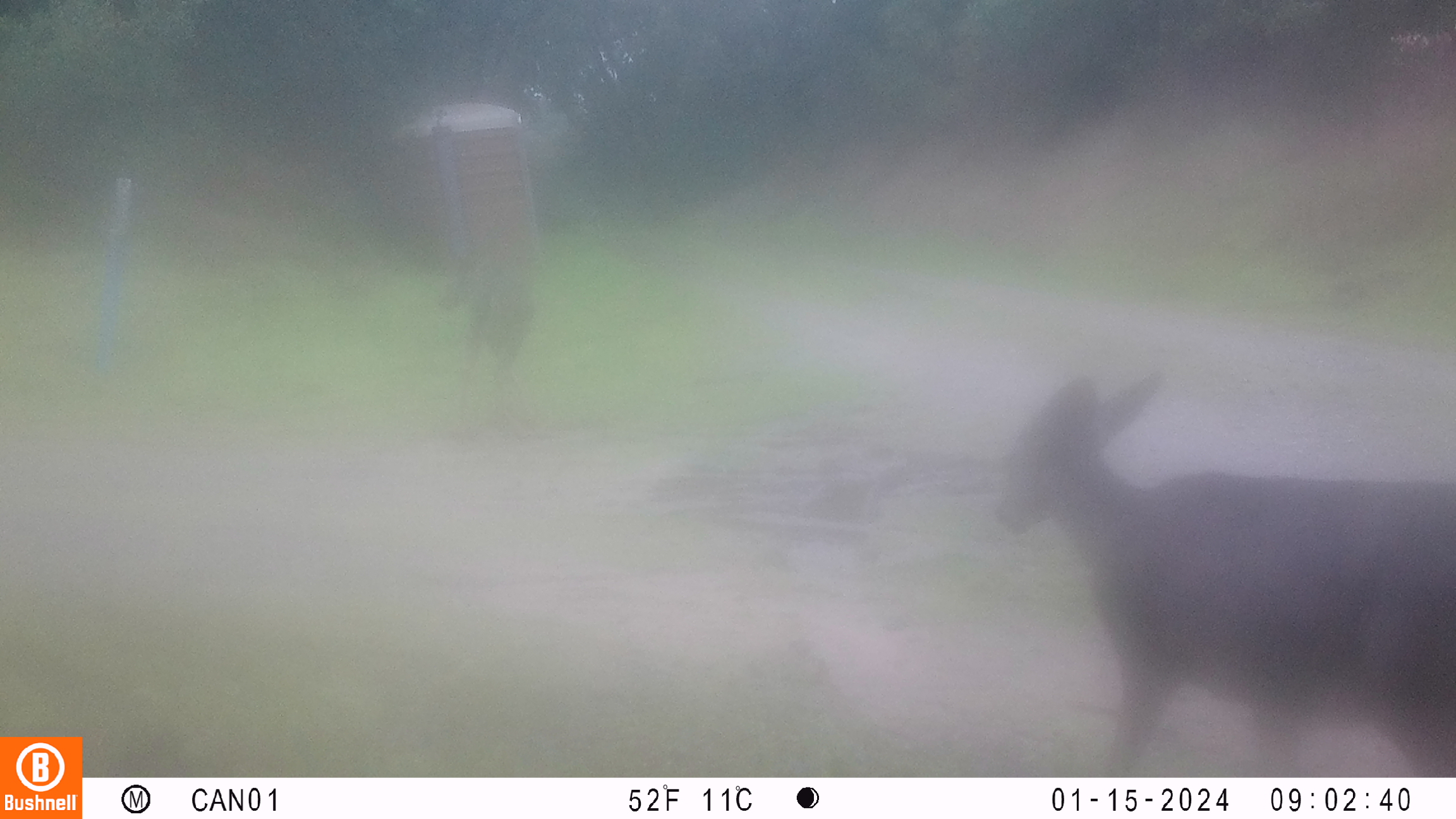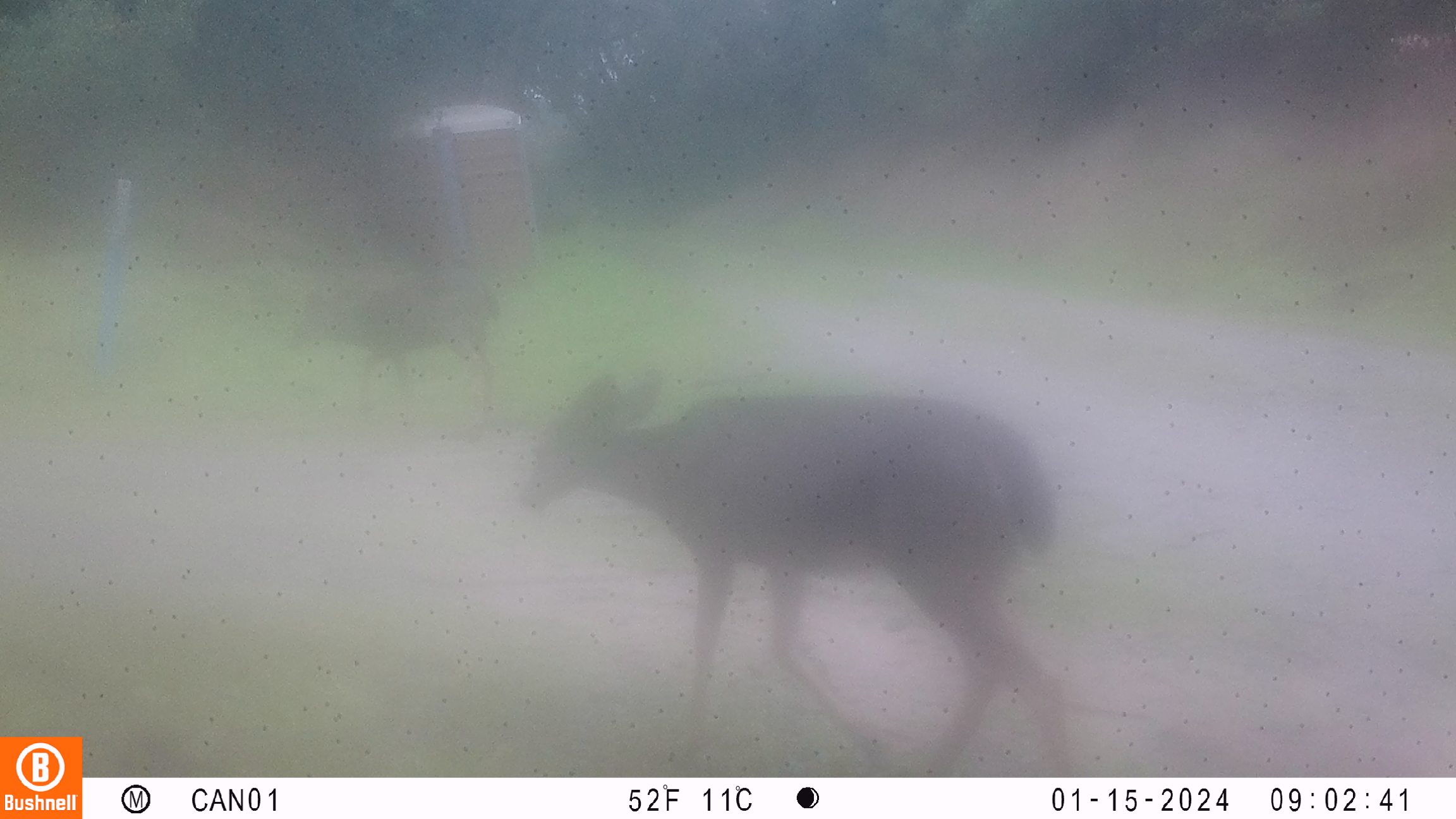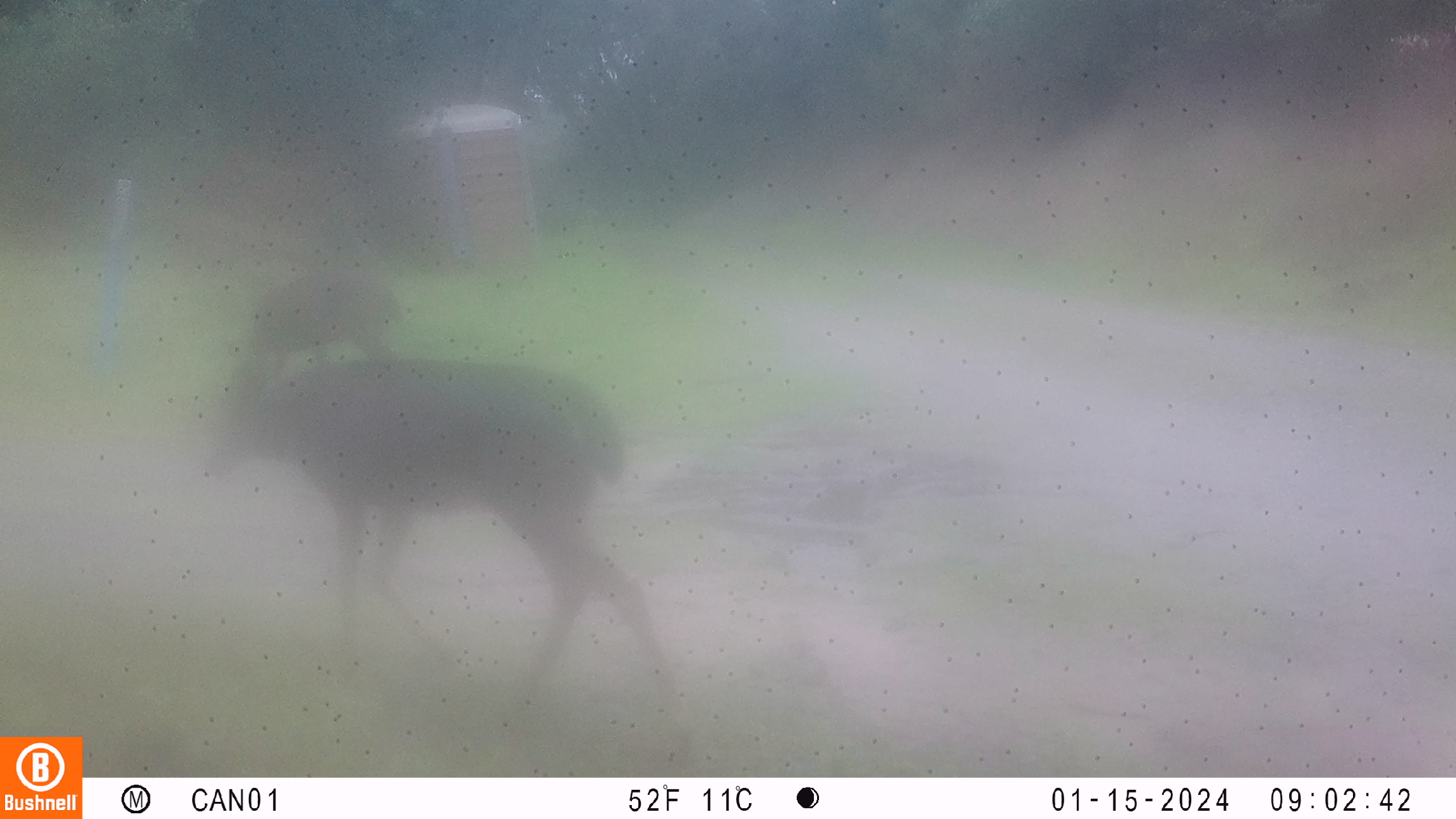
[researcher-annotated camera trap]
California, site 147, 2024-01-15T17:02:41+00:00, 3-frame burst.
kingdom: Animalia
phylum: Chordata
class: Mammalia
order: Artiodactyla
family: Cervidae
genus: Odocoileus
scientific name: Odocoileus hemionus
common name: mule deer